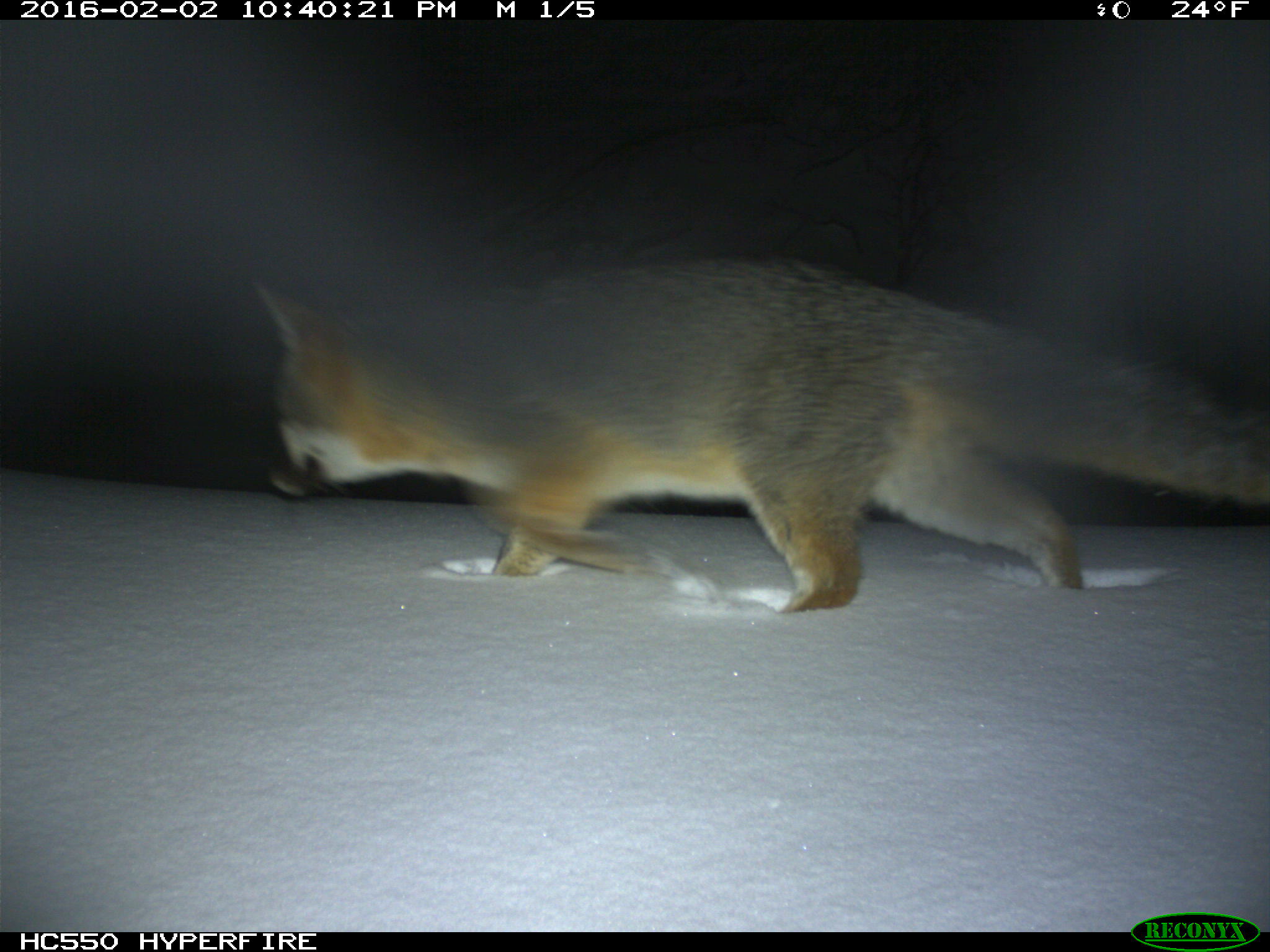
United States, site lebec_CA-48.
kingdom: Animalia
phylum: Chordata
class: Mammalia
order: Carnivora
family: Canidae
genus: Urocyon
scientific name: Urocyon cinereoargenteus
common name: gray fox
Urocyon cinereoargenteus (gray fox).